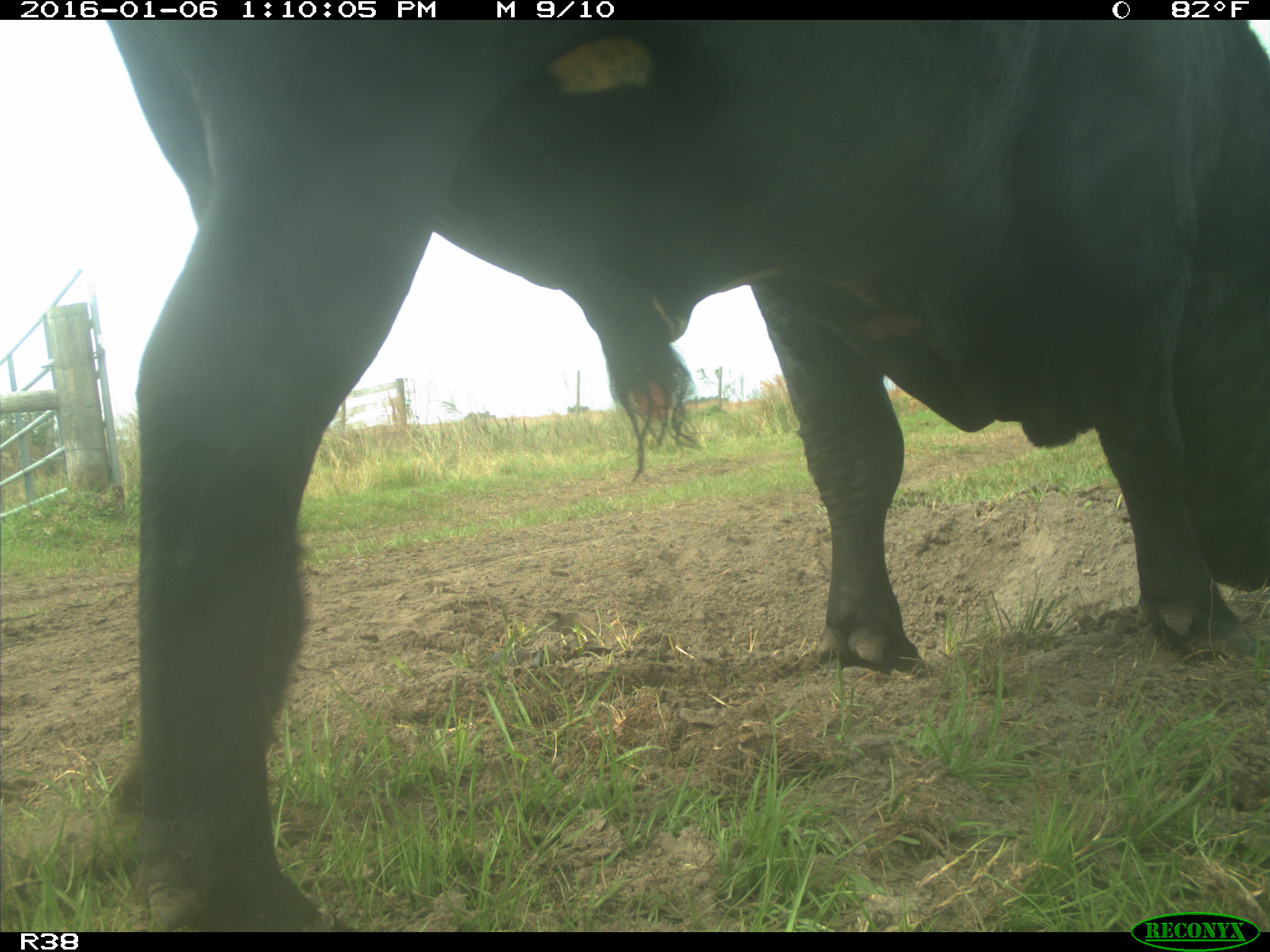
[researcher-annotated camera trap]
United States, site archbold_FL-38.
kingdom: Animalia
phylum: Chordata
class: Mammalia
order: Artiodactyla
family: Bovidae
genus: Bos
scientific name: Bos taurus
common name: domestic cow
Bos taurus (domestic cow).